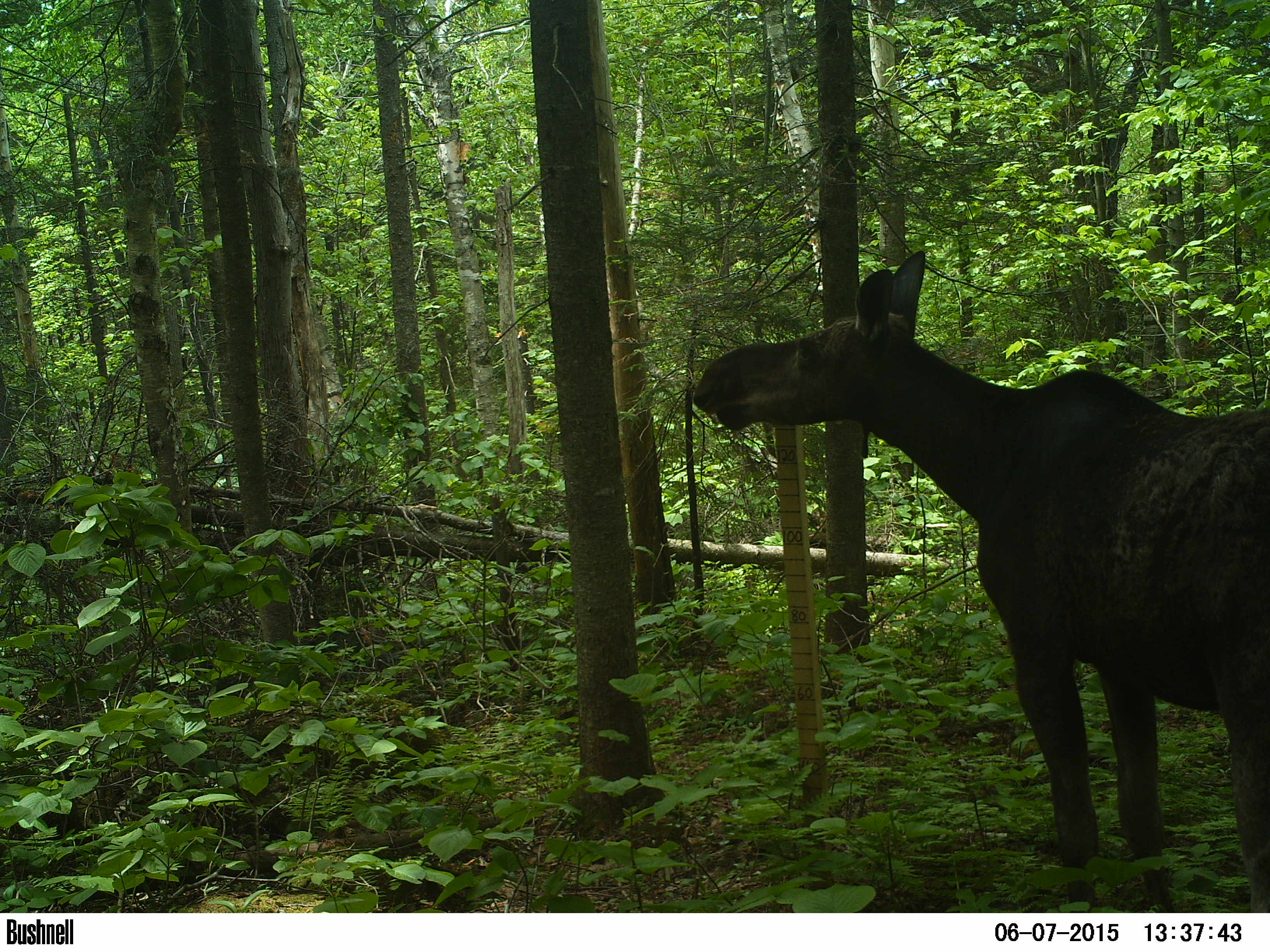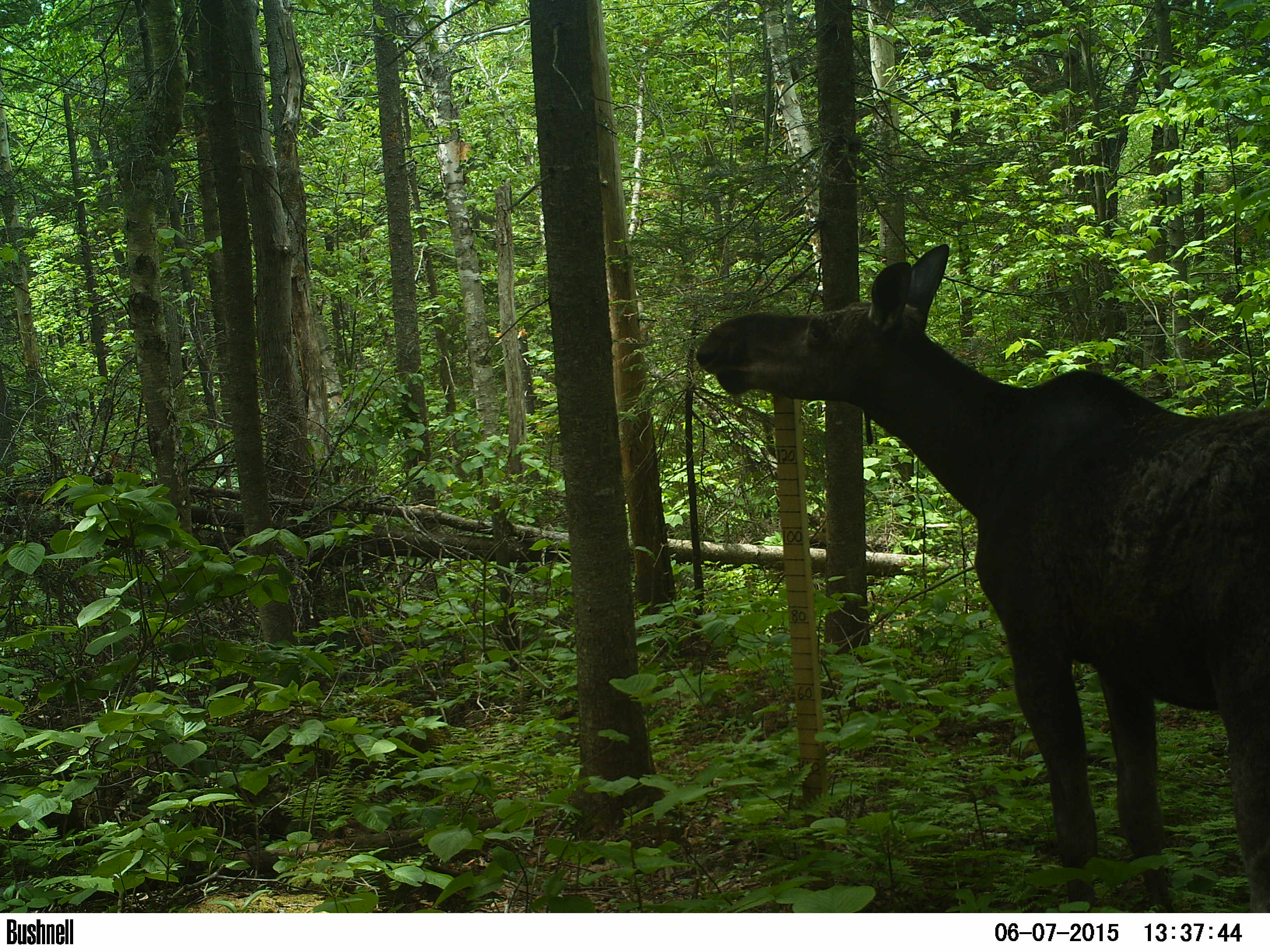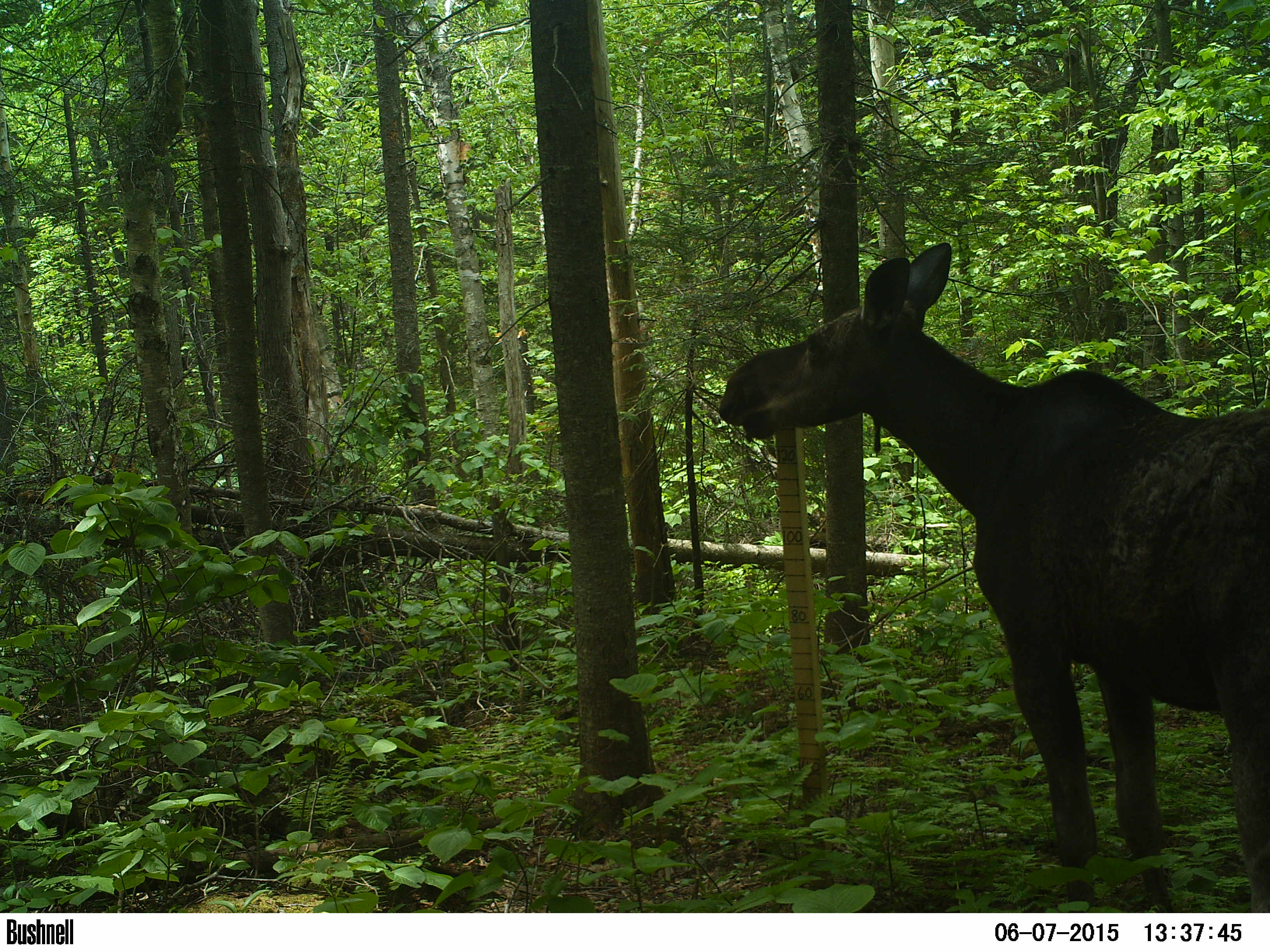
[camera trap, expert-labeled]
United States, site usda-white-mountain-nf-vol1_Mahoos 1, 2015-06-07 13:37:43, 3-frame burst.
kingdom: Animalia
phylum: Chordata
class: Mammalia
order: Artiodactyla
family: Cervidae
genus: Alces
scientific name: Alces alces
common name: moose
Moose (Alces alces).